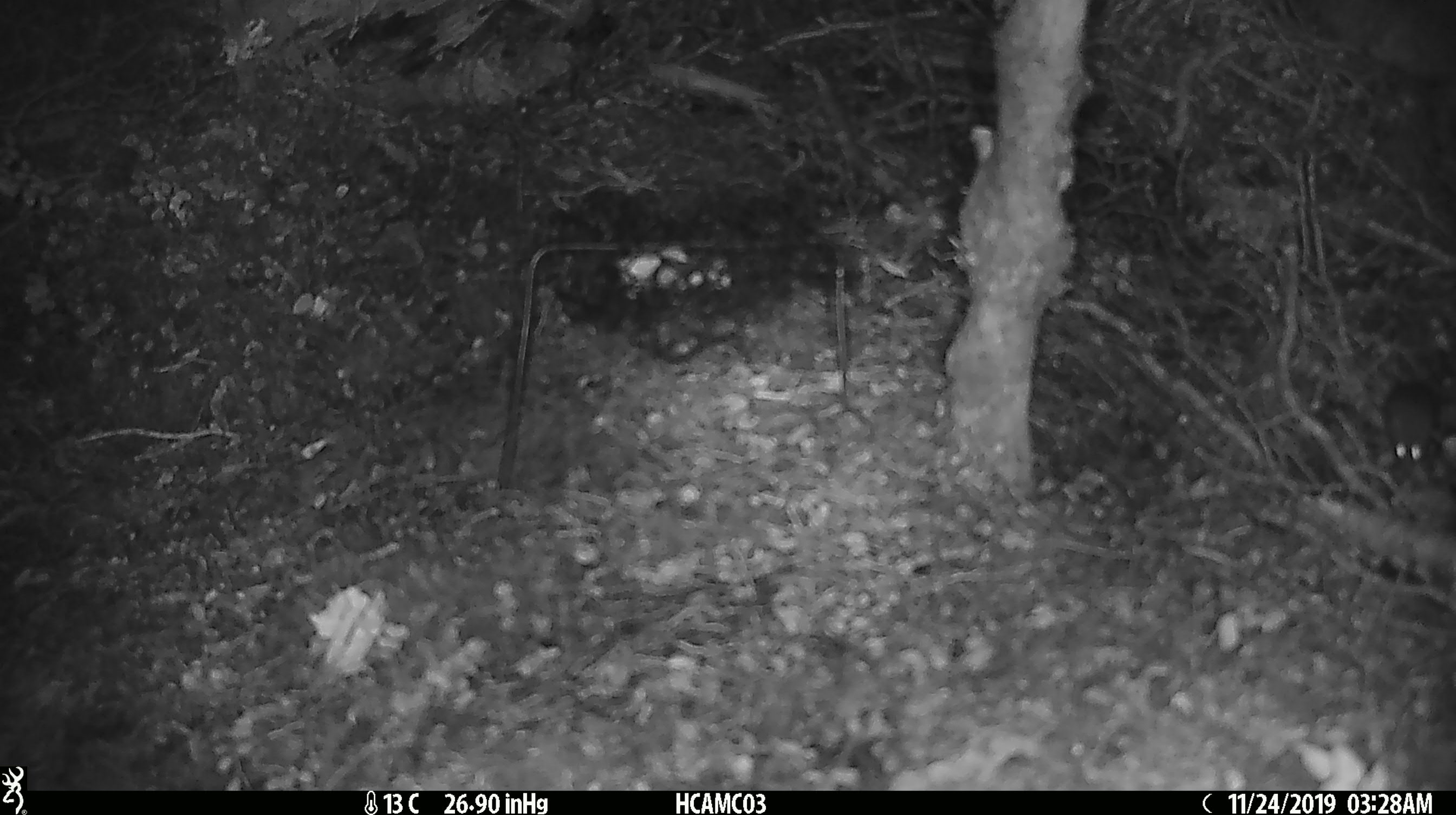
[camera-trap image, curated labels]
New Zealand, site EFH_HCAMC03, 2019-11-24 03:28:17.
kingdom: Animalia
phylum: Chordata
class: Mammalia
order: Rodentia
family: Muridae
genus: Mus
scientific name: Mus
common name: mouse